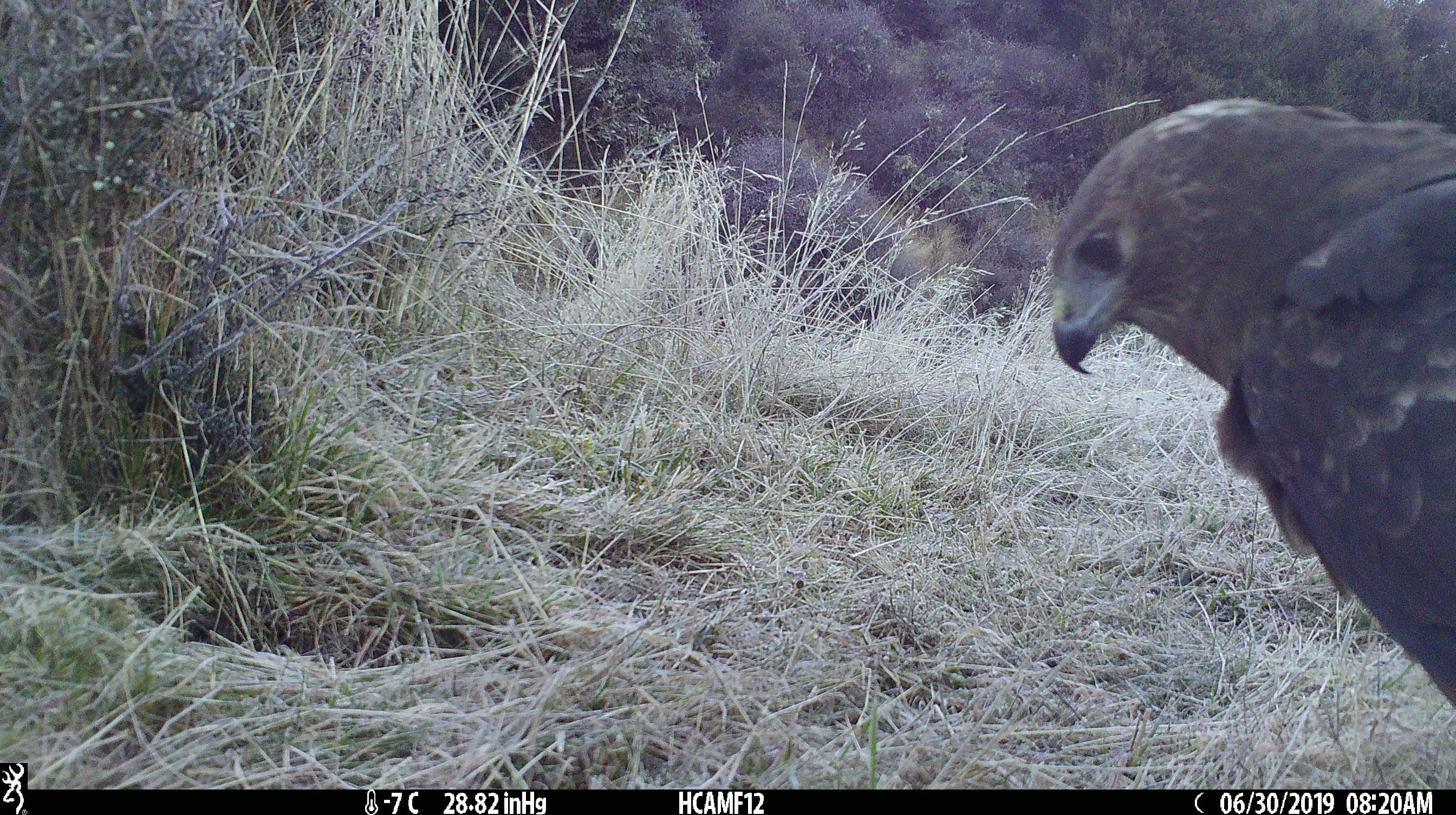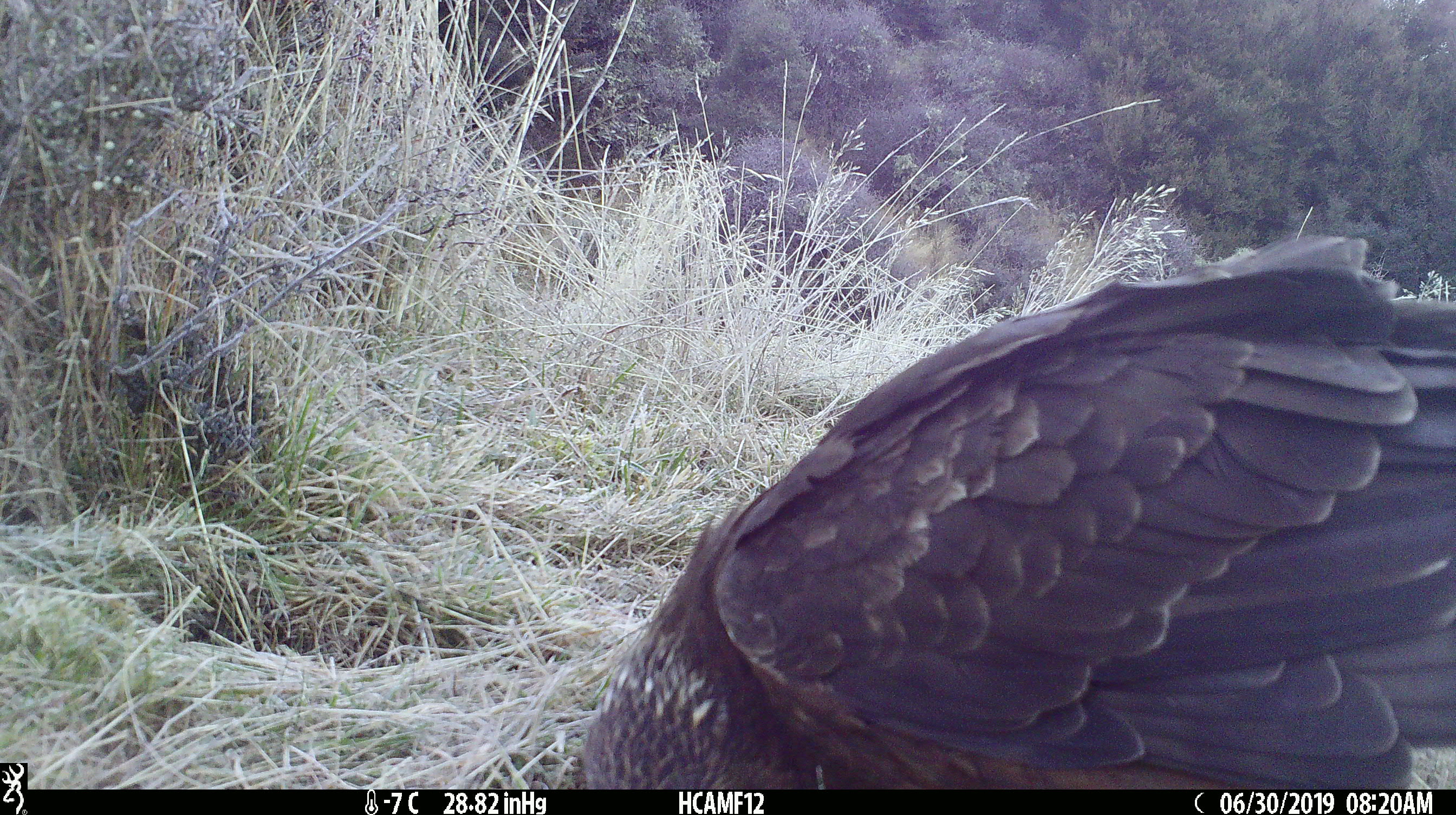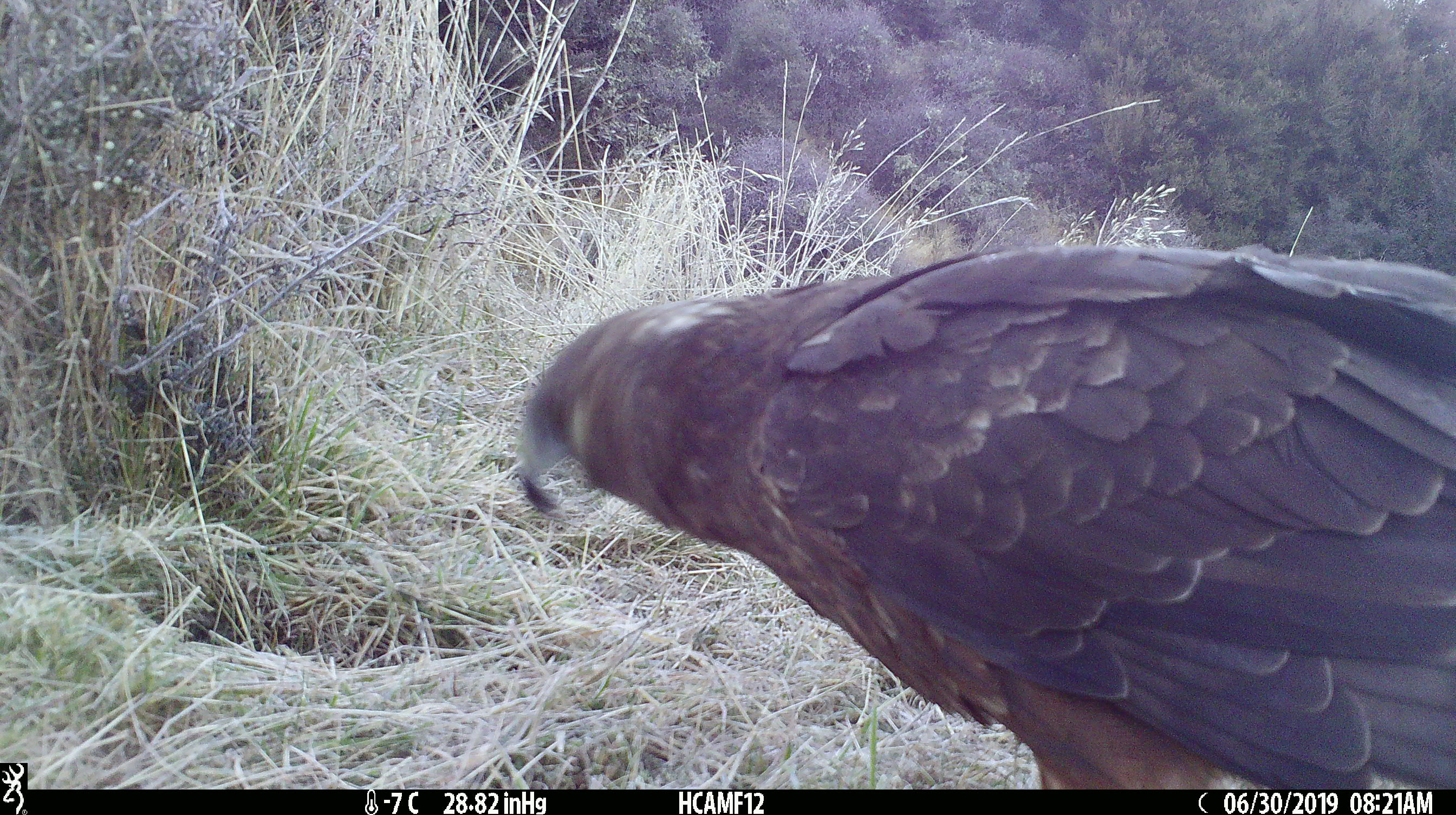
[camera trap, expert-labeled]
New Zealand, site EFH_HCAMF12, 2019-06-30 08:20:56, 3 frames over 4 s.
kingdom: Animalia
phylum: Chordata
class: Aves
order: Accipitriformes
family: Accipitridae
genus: Circus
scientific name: Circus approximans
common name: swamp harrier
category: harrier